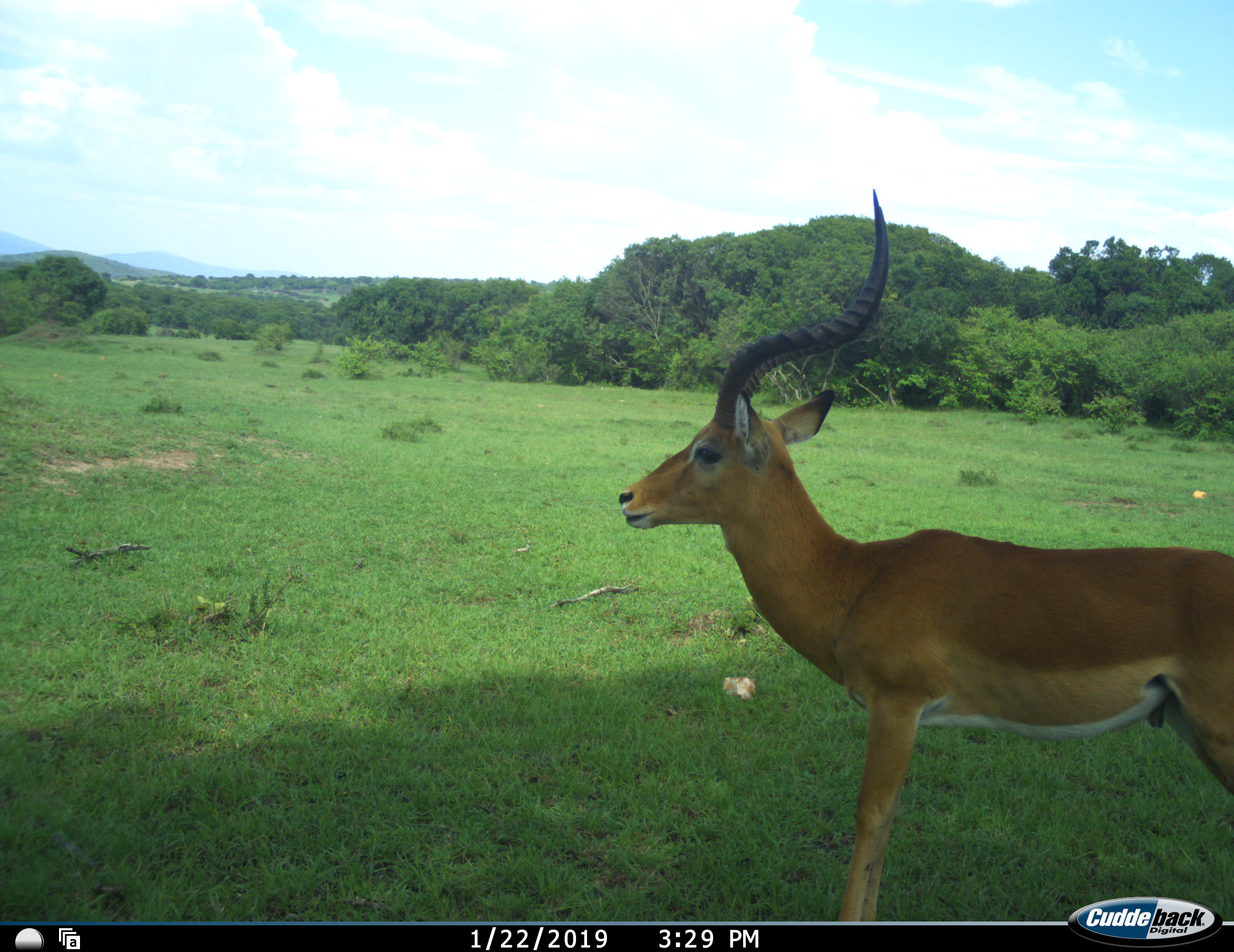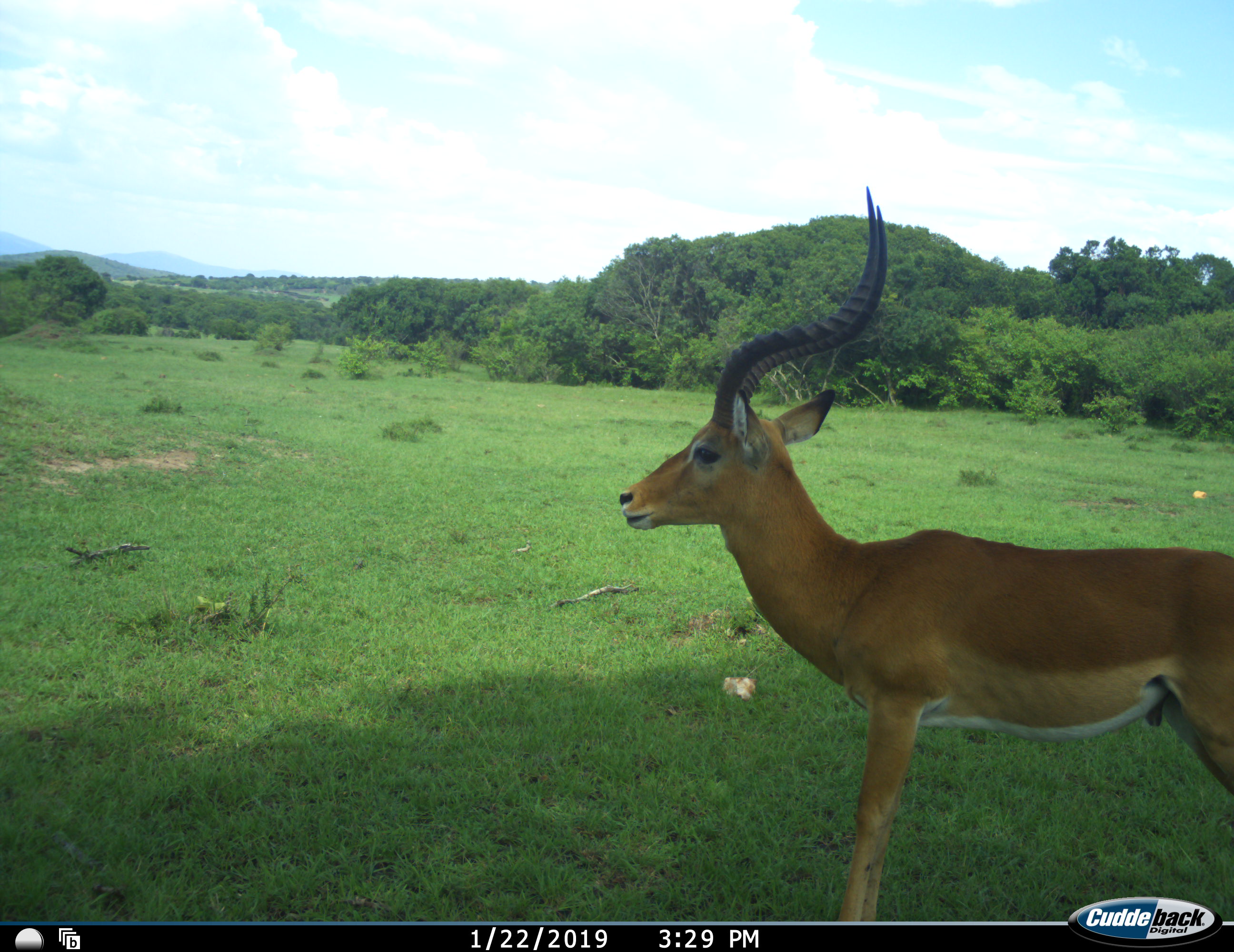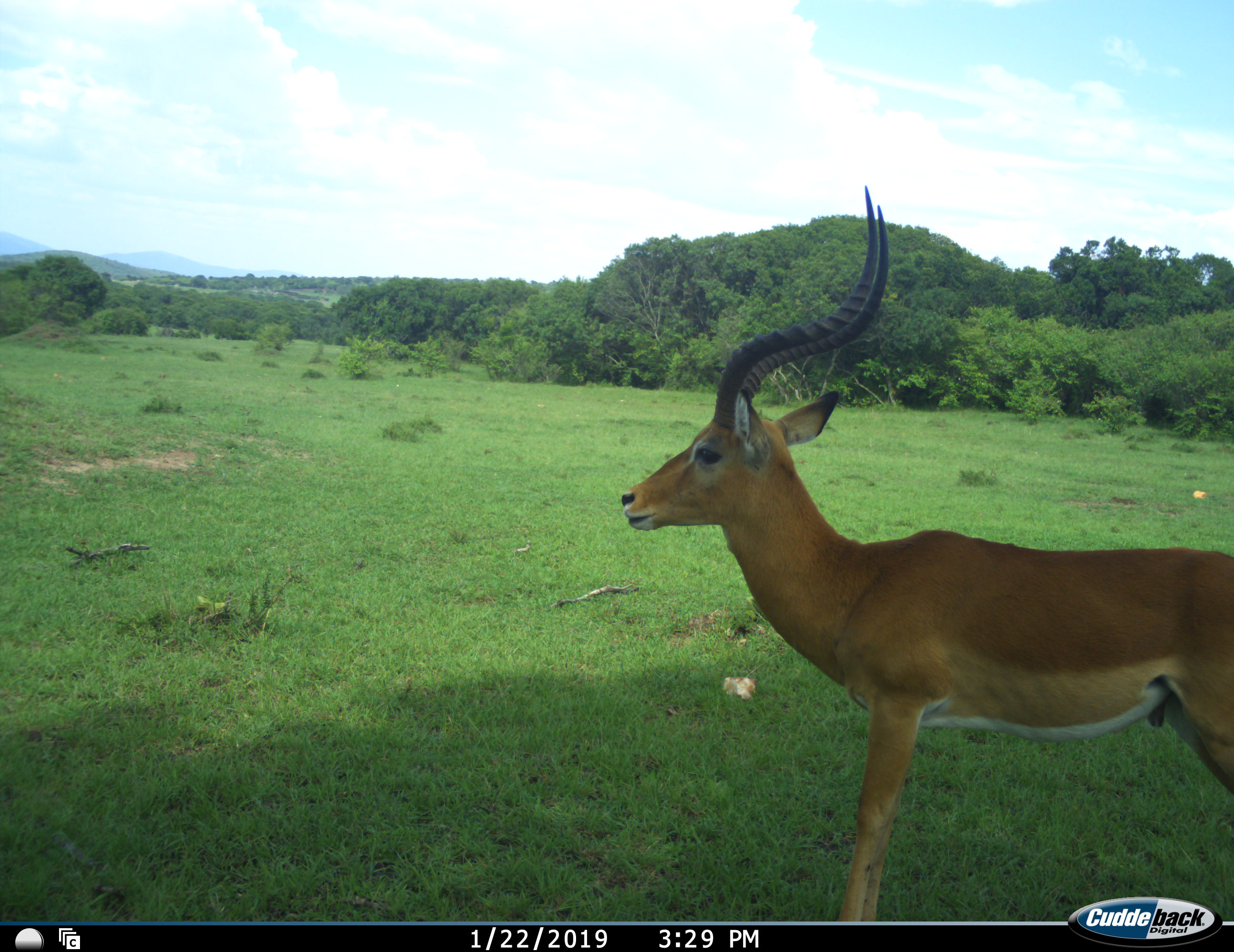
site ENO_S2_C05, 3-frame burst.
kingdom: Animalia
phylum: Chordata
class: Mammalia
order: Artiodactyla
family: Bovidae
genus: Aepyceros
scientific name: Aepyceros melampus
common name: impala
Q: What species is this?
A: Impala (Aepyceros melampus).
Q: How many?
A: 1.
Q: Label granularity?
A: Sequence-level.